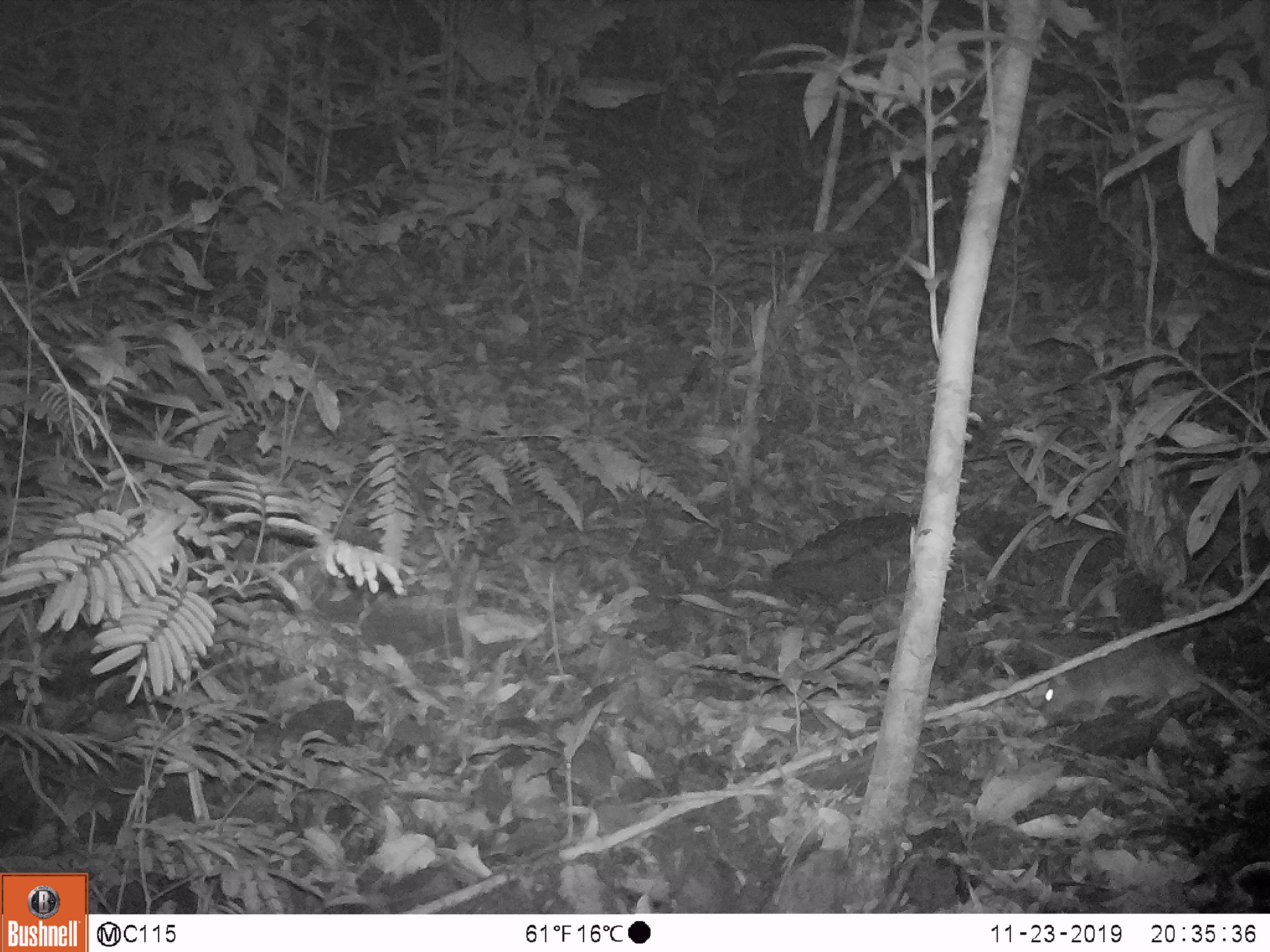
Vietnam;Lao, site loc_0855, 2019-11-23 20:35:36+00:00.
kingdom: Animalia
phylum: Chordata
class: Mammalia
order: Rodentia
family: Muridae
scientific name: Muridae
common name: old-world mice and rats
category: unidentified murid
Unidentified murid (old-world mice and rats) (Muridae). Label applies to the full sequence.